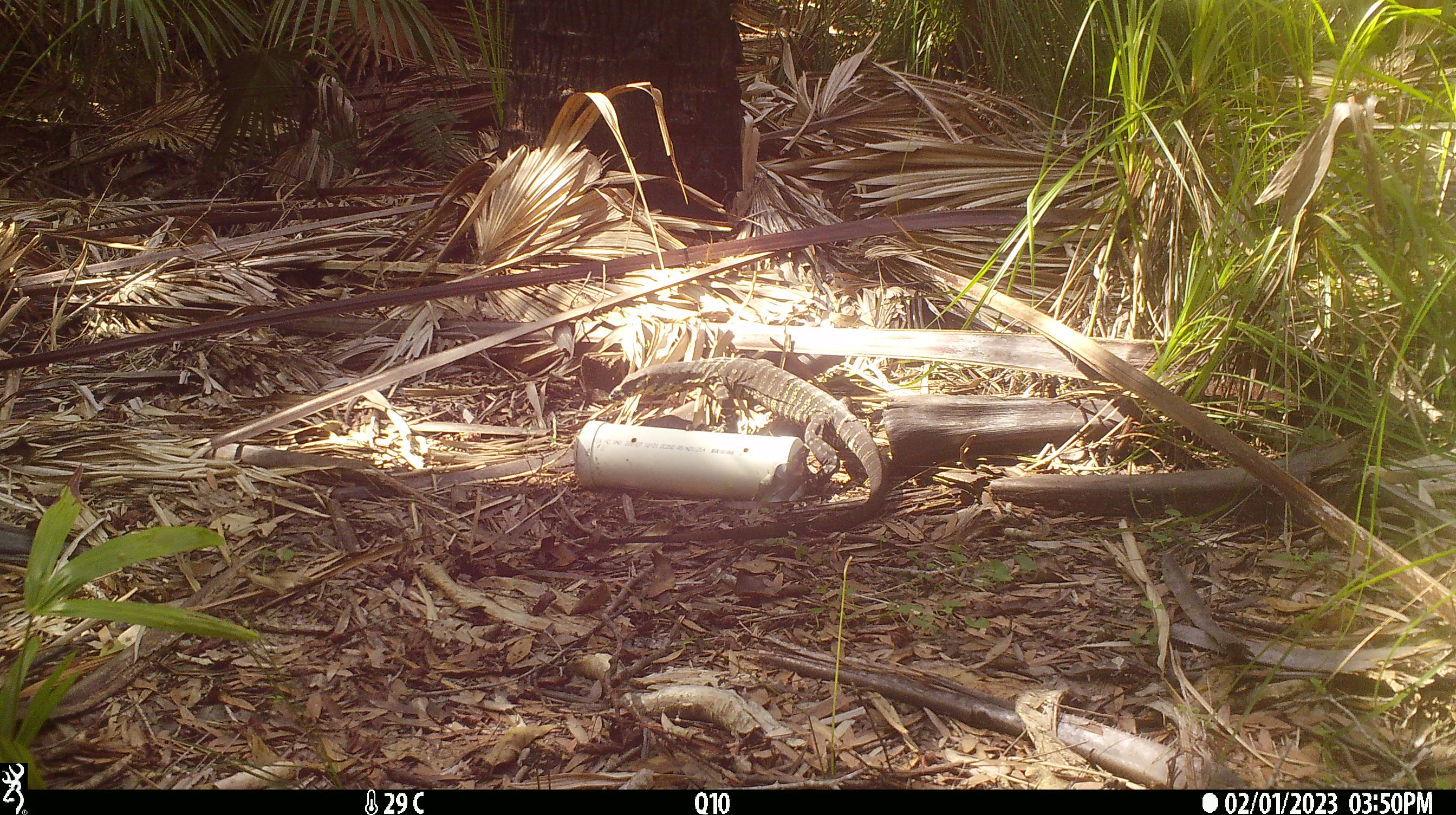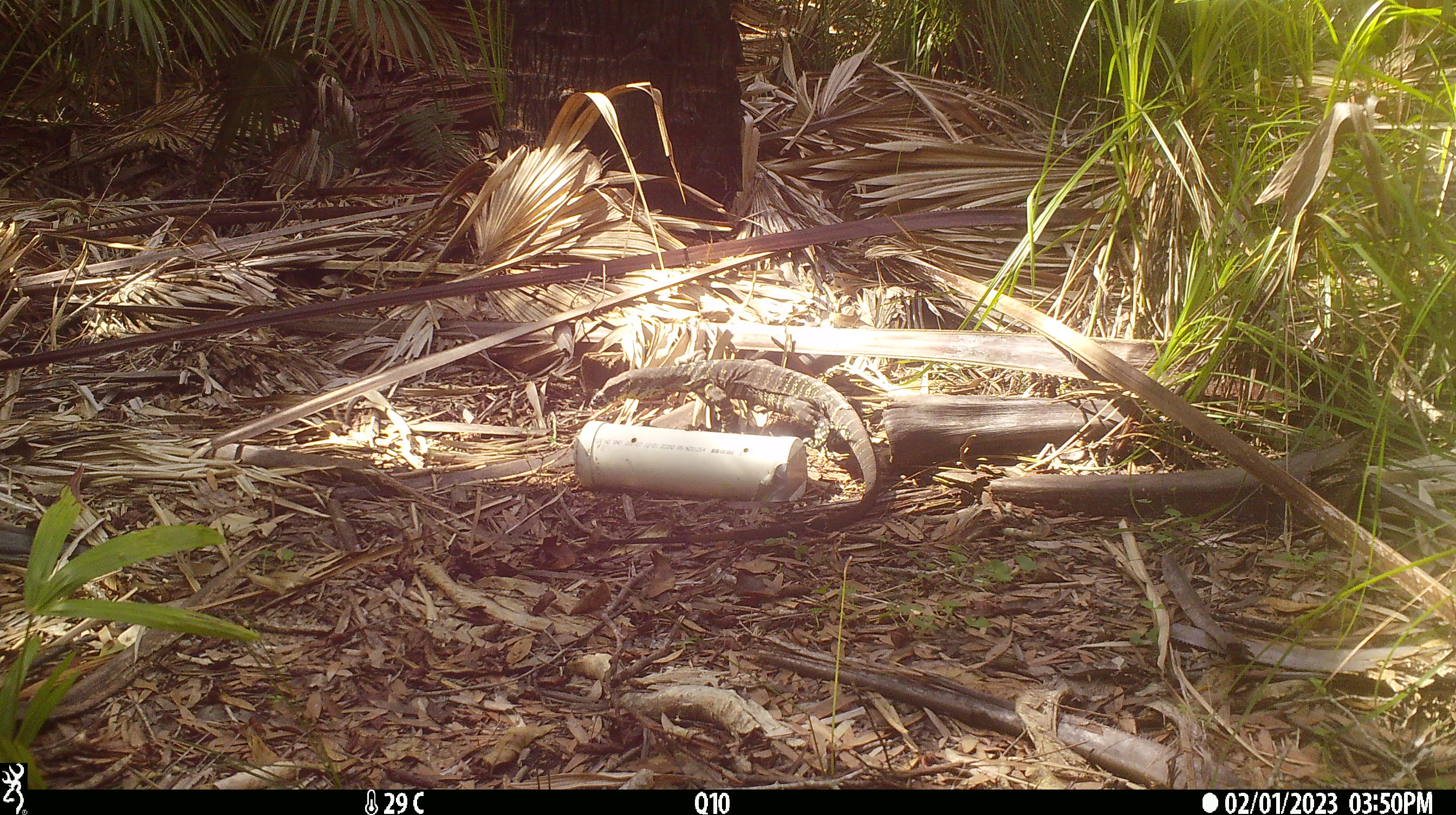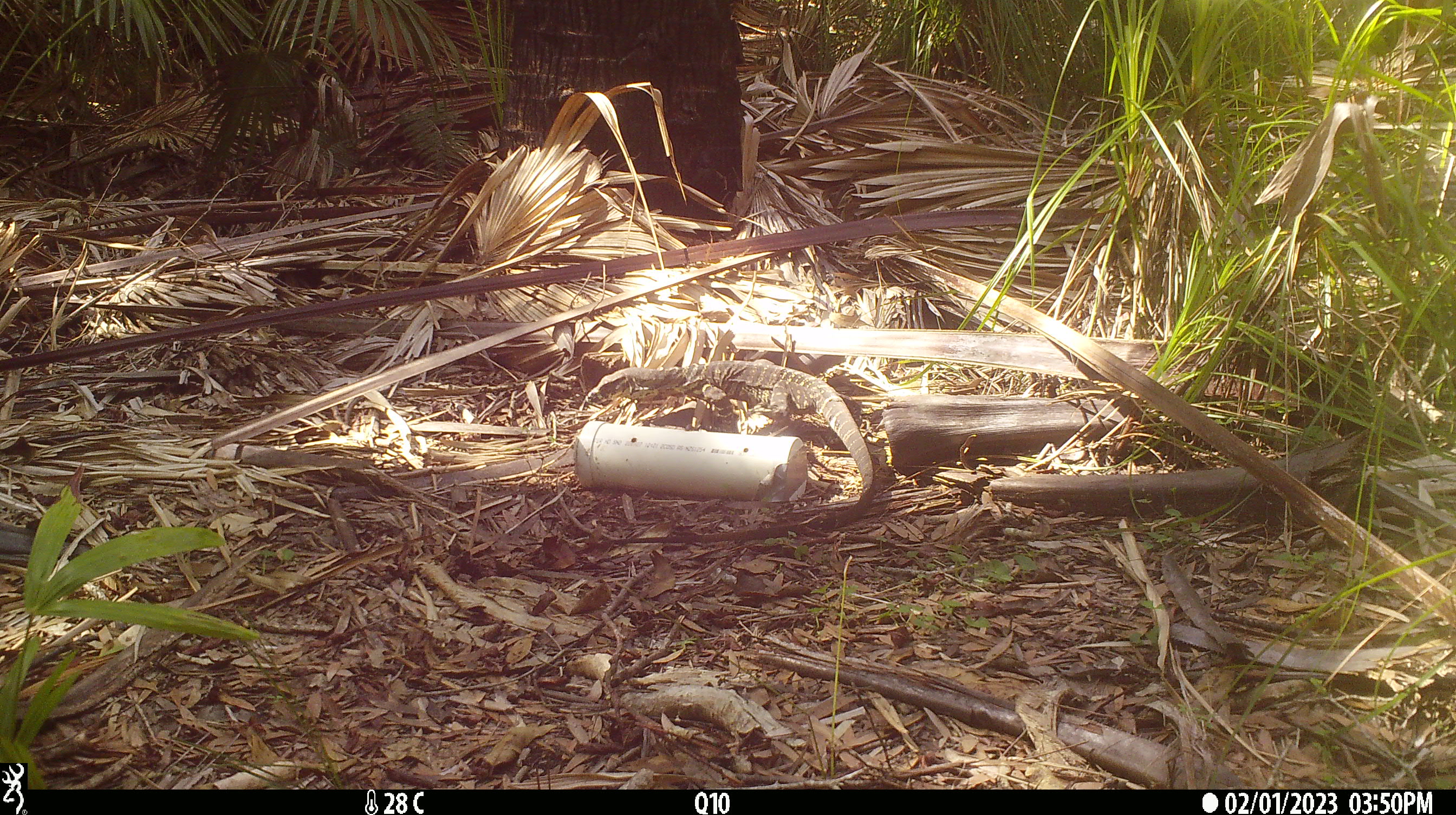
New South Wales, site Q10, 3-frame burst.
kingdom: Animalia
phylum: Chordata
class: Reptilia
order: Squamata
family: Varanidae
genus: Varanus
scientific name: Varanus varius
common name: lace monitor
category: goanna